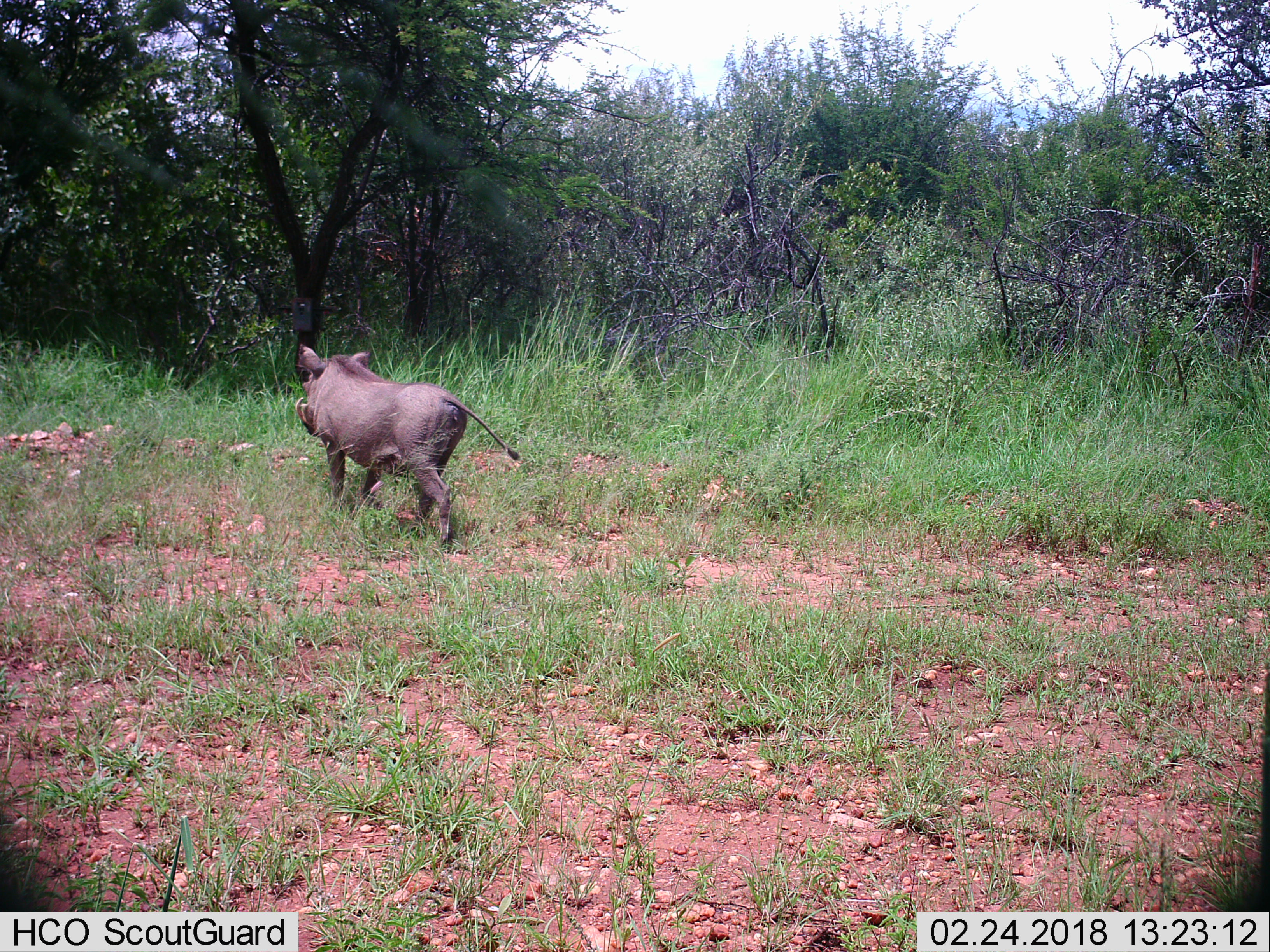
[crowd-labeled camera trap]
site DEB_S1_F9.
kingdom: Animalia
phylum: Chordata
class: Mammalia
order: Artiodactyla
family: Suidae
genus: Phacochoerus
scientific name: Phacochoerus africanus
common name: warthog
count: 1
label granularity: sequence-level